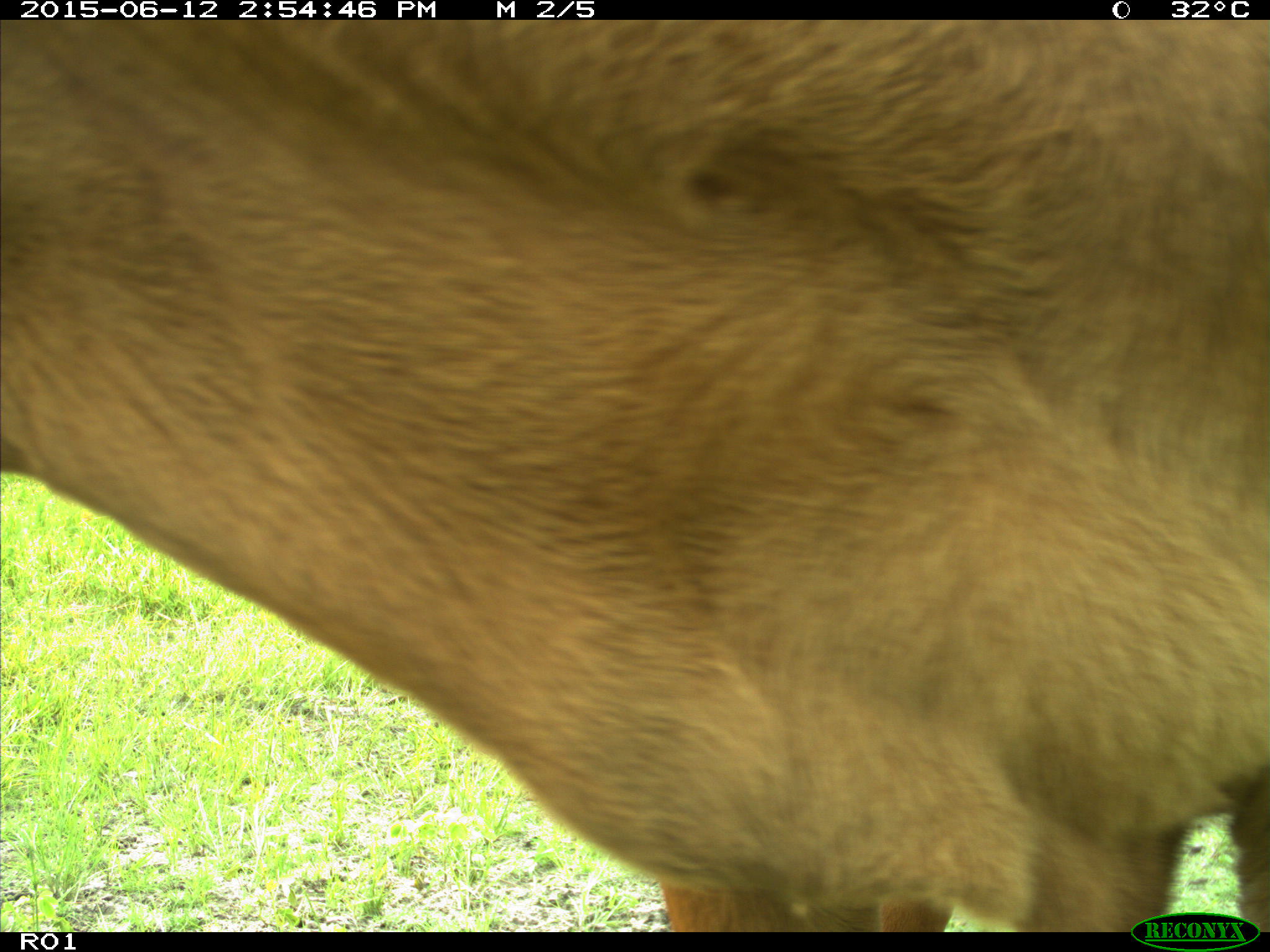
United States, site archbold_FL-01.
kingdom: Animalia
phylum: Chordata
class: Mammalia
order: Artiodactyla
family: Bovidae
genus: Bos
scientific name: Bos taurus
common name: domestic cow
Bos taurus (domestic cow).